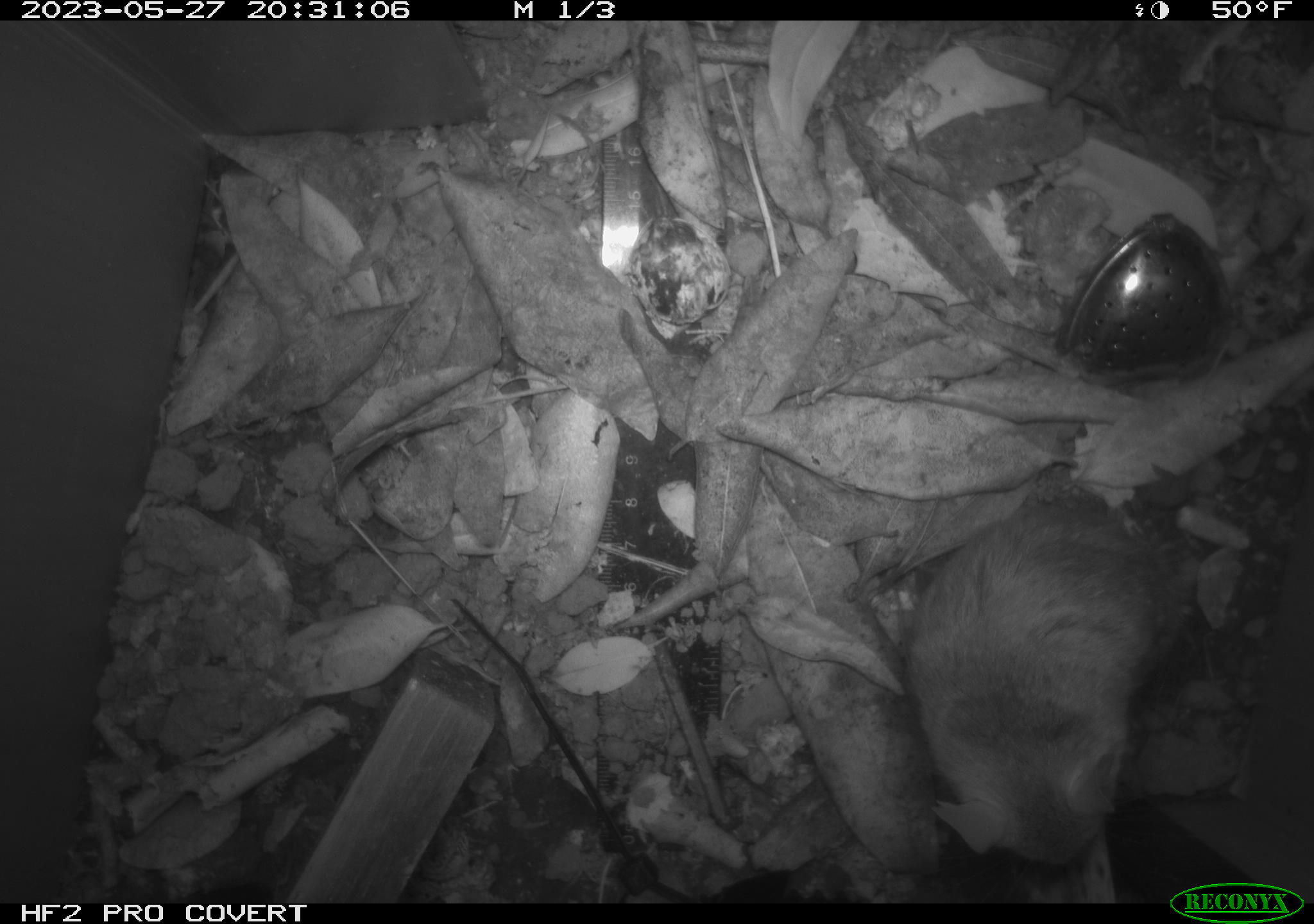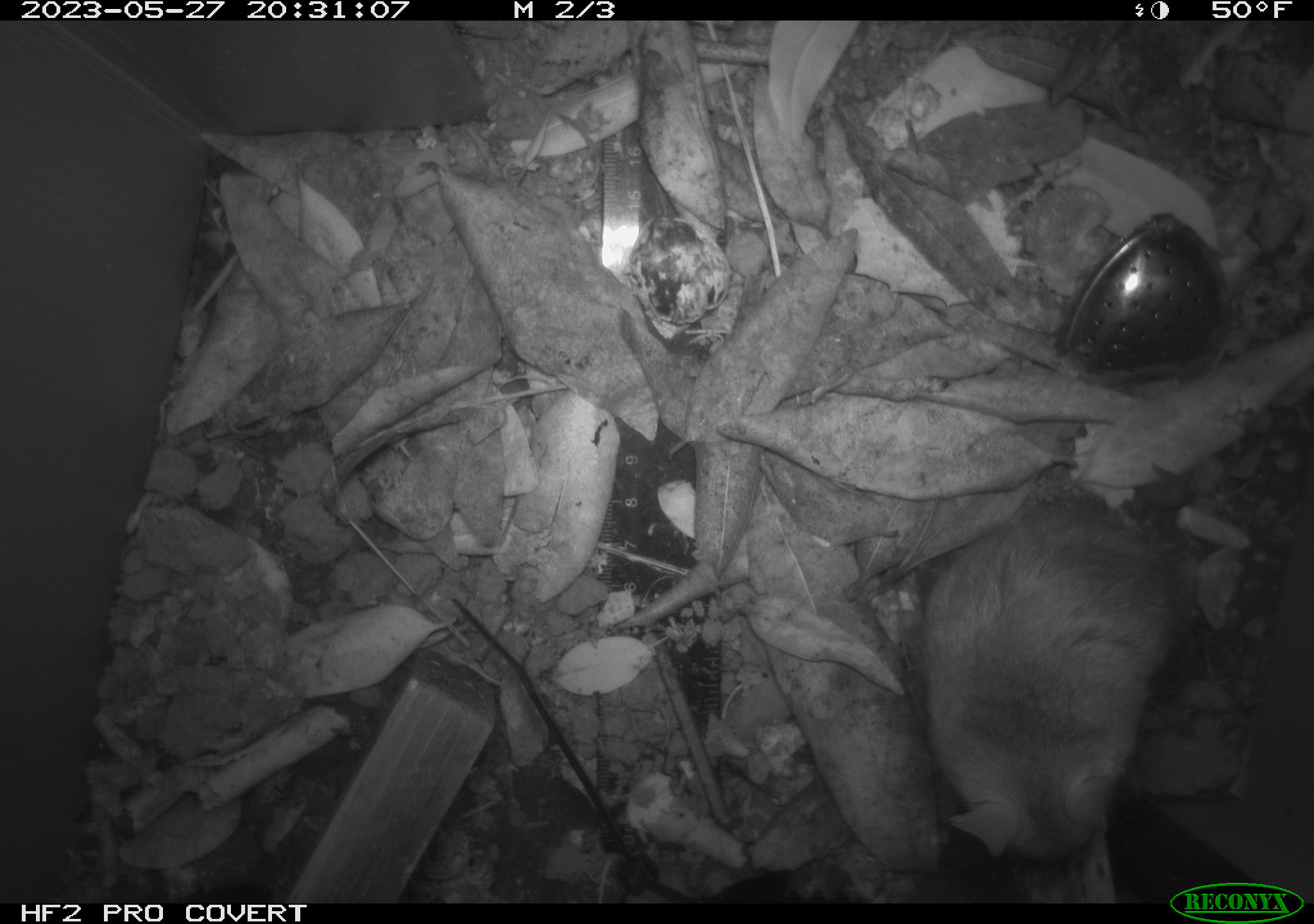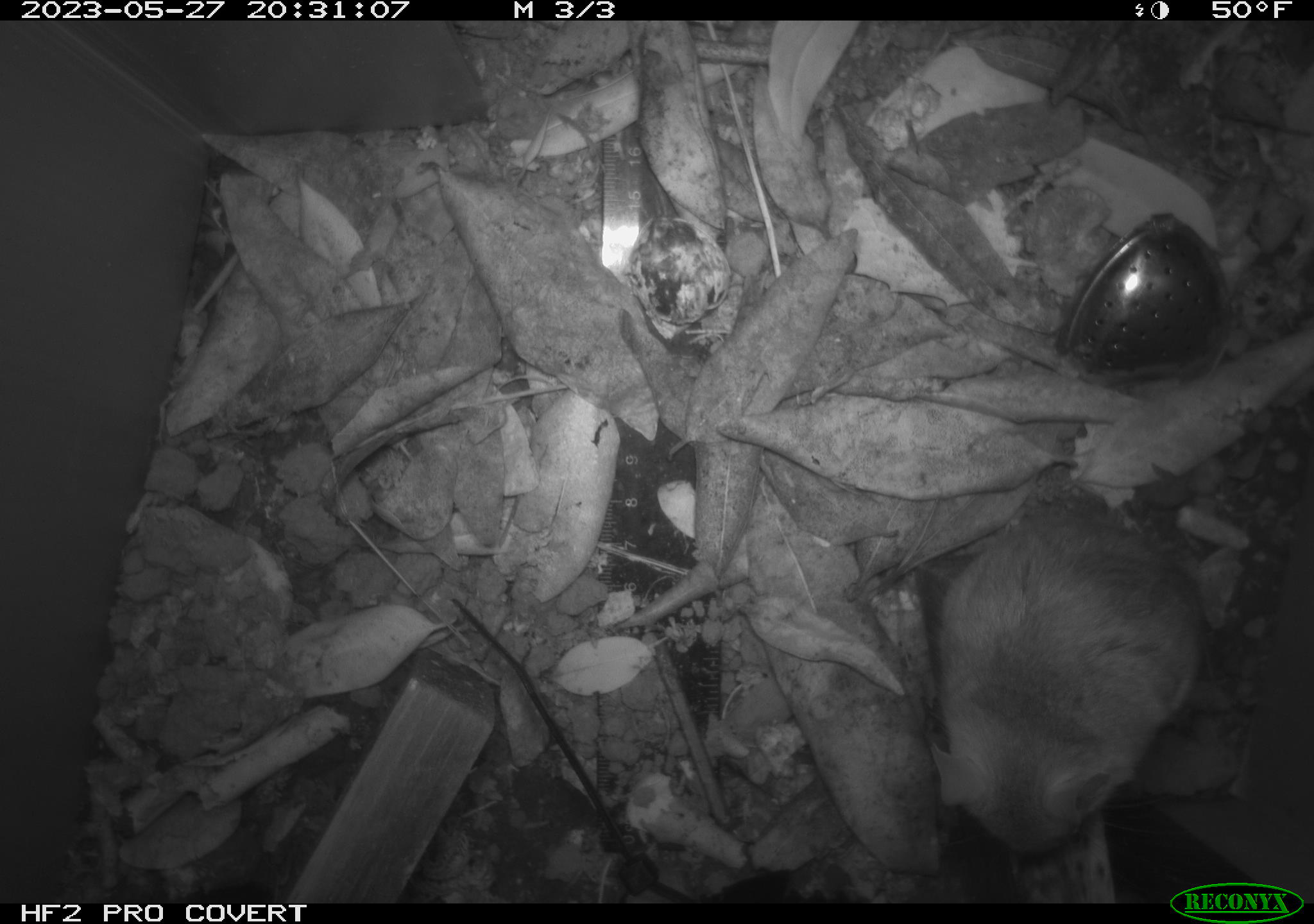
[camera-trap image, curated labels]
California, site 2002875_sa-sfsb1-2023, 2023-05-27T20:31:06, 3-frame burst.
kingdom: Animalia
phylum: Chordata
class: Mammalia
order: Rodentia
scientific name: Rodentia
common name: mouse species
Mouse species (Rodentia).